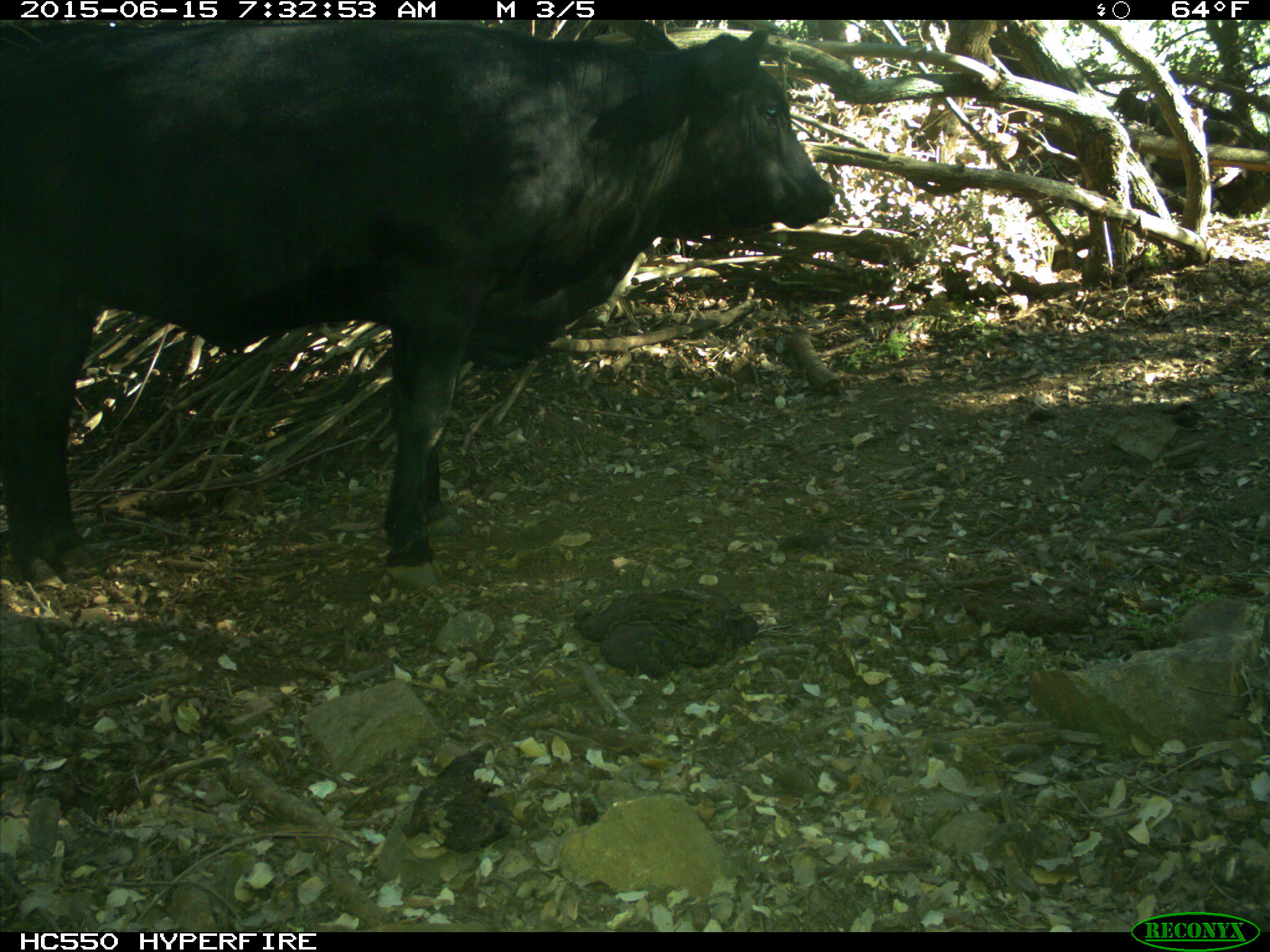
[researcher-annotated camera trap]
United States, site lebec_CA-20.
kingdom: Animalia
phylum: Chordata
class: Mammalia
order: Artiodactyla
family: Bovidae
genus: Bos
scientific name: Bos taurus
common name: domestic cow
Bos taurus (domestic cow).